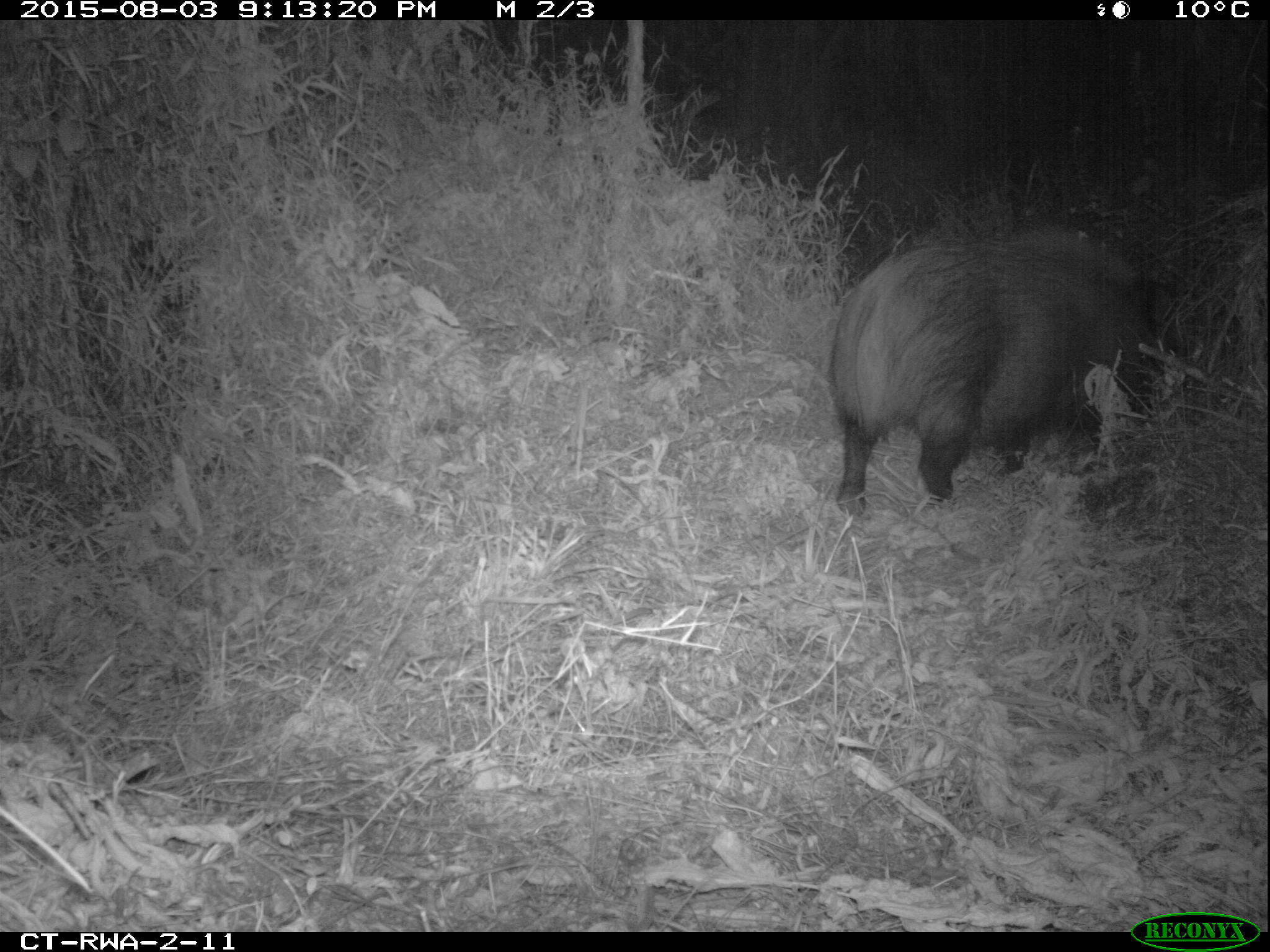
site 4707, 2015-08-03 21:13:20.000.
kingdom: Animalia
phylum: Chordata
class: Mammalia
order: Artiodactyla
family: Suidae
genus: Potamochoerus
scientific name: Potamochoerus larvatus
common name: bushpig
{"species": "Potamochoerus larvatus (bushpig)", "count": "1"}